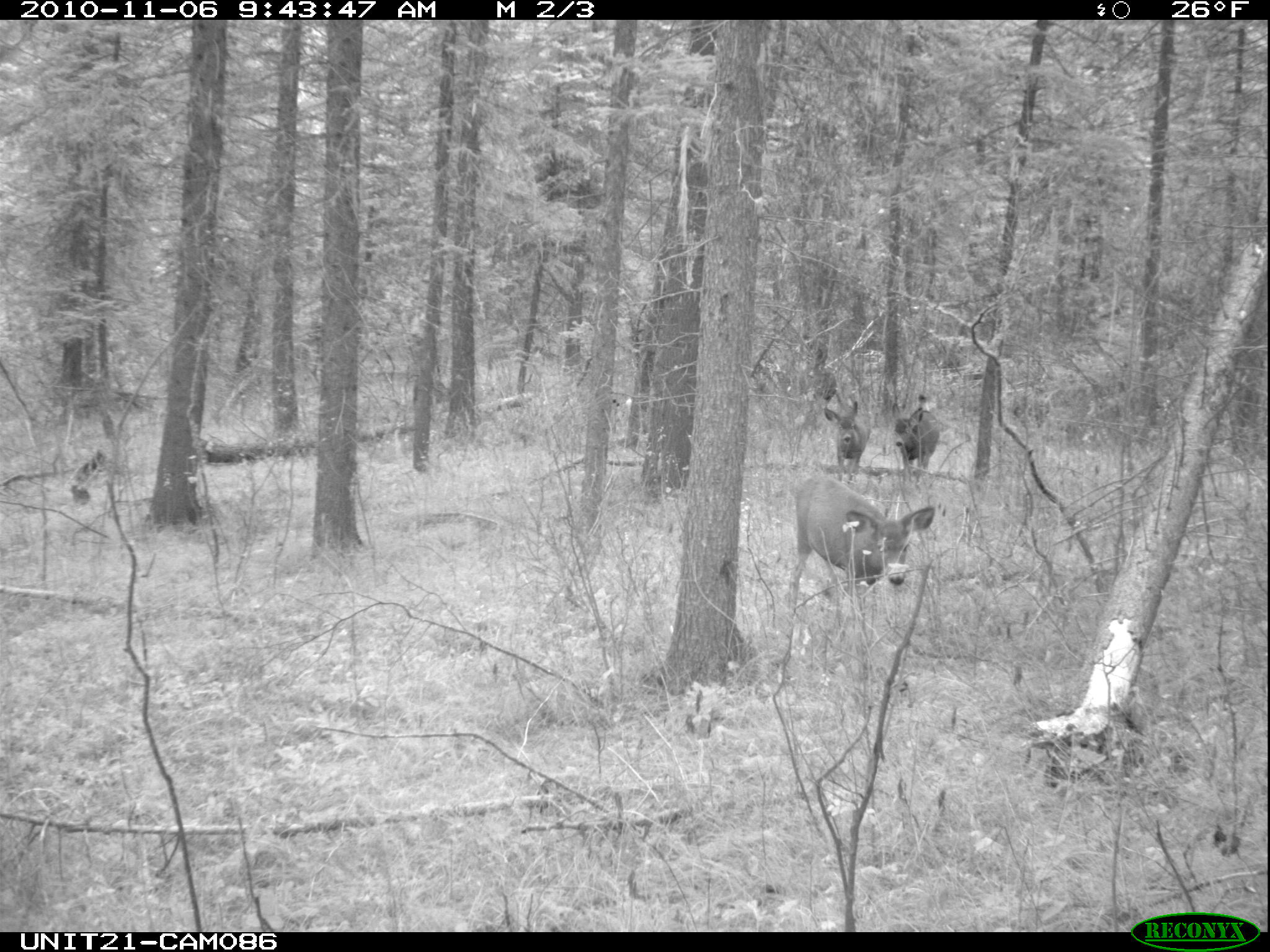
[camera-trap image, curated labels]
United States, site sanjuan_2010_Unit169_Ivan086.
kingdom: Animalia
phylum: Chordata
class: Mammalia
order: Artiodactyla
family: Cervidae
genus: Odocoileus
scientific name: Odocoileus hemionus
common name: mule deer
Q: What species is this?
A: Odocoileus hemionus (mule deer).